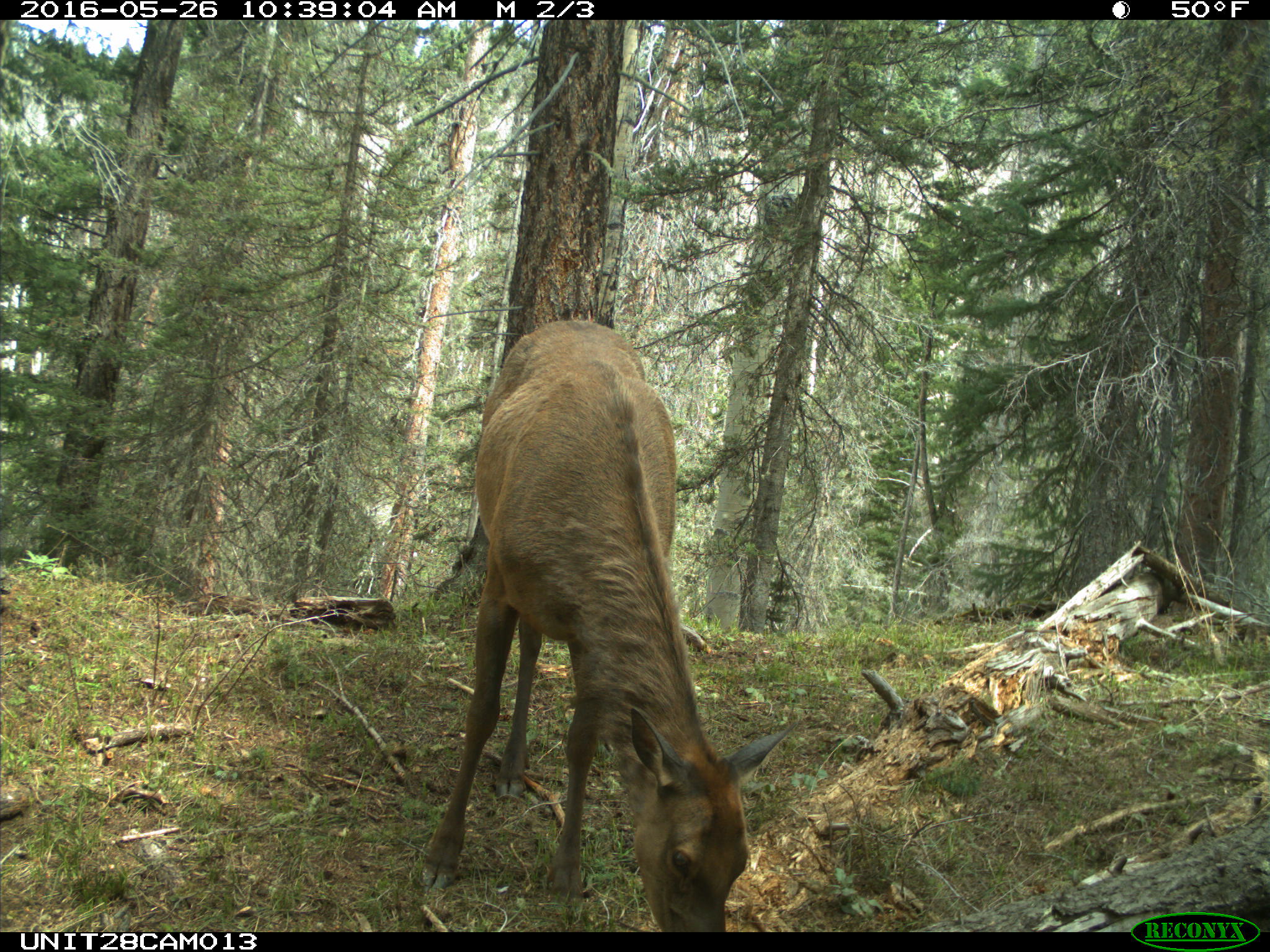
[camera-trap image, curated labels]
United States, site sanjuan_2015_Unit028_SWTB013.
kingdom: Animalia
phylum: Chordata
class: Mammalia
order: Artiodactyla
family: Cervidae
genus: Cervus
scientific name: Cervus elaphus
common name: red deer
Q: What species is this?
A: Cervus elaphus (red deer).